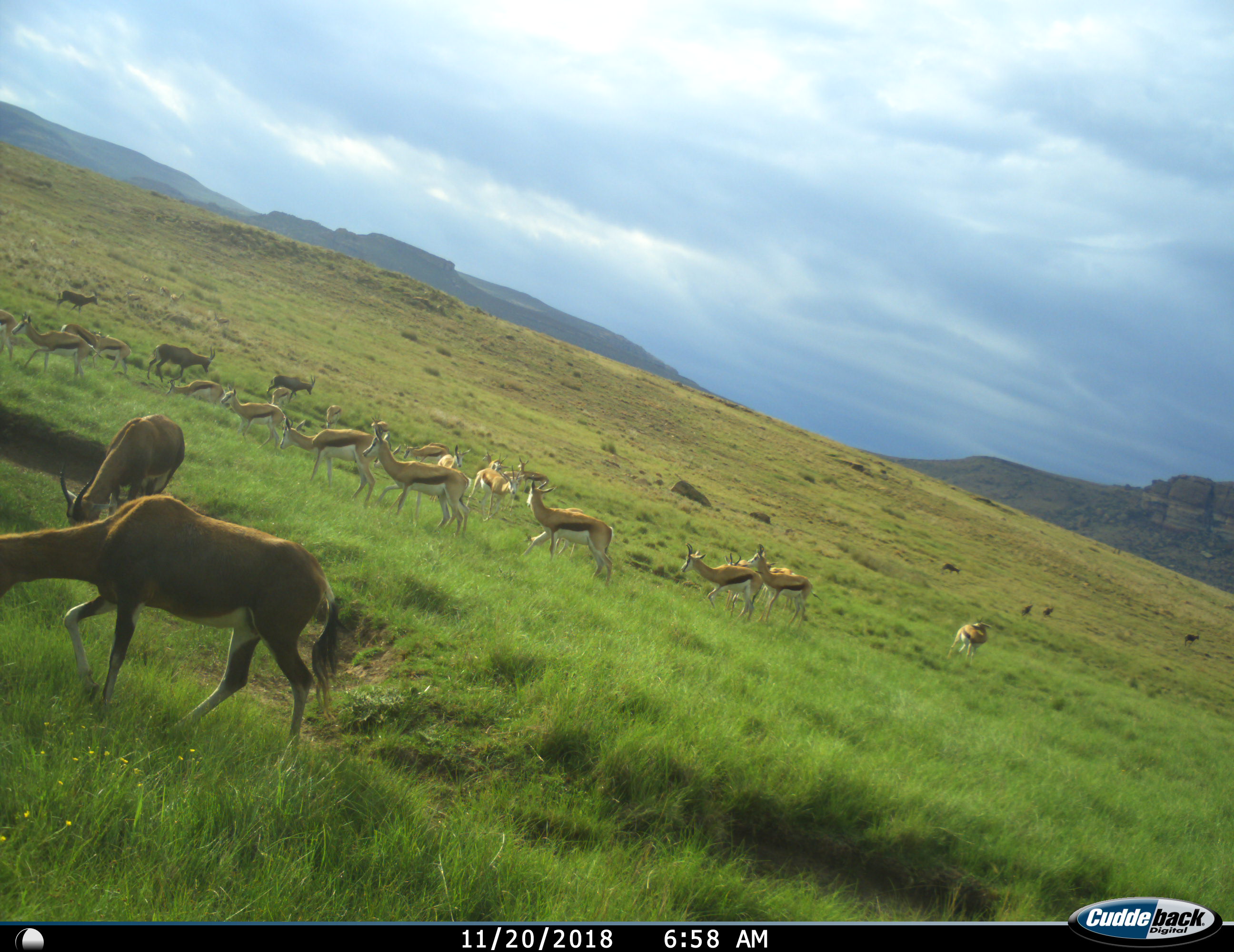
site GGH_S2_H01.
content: unidentified animal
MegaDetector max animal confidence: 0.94